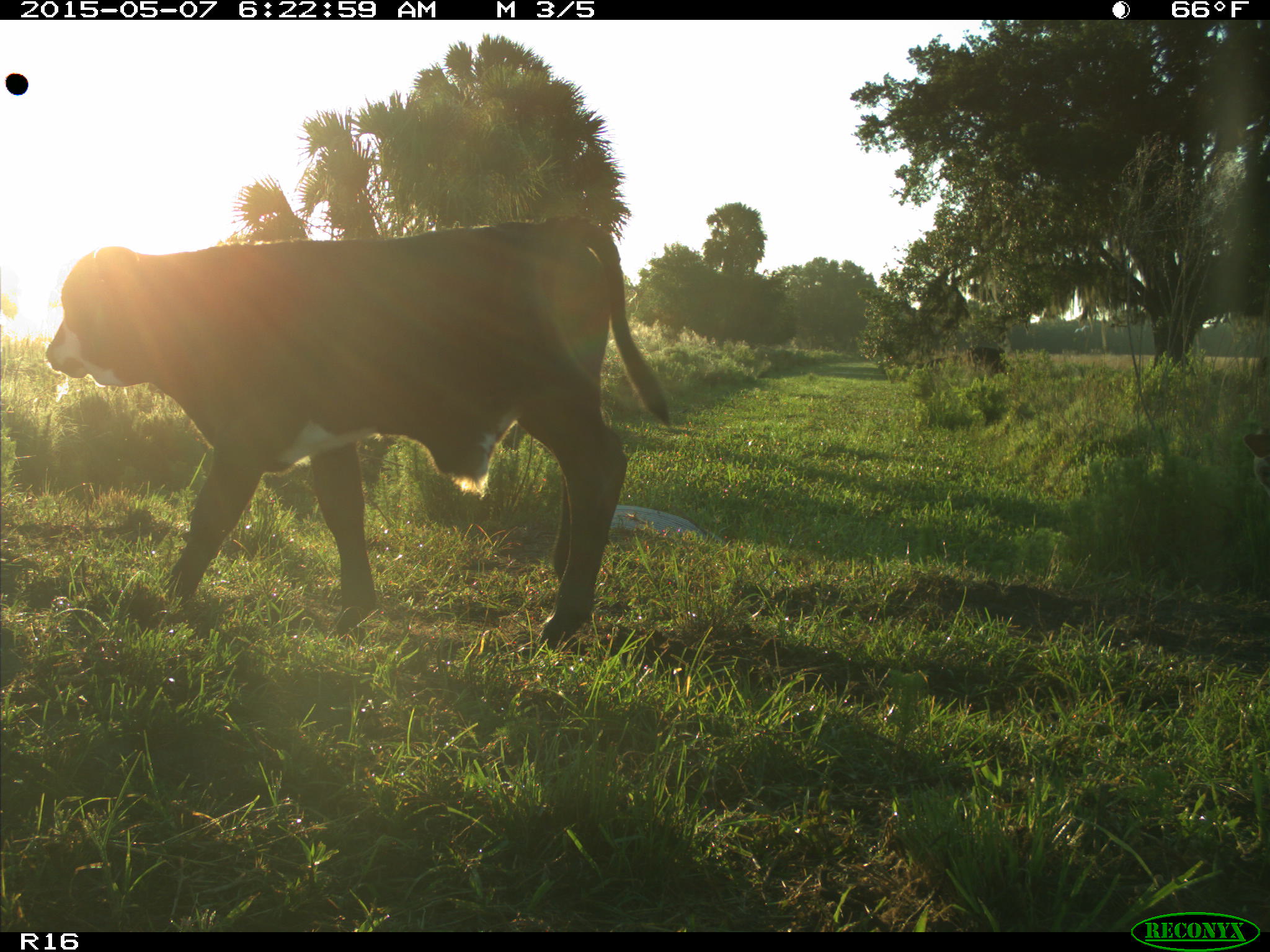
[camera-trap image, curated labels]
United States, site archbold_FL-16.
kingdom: Animalia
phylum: Chordata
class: Mammalia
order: Artiodactyla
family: Bovidae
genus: Bos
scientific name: Bos taurus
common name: domestic cow